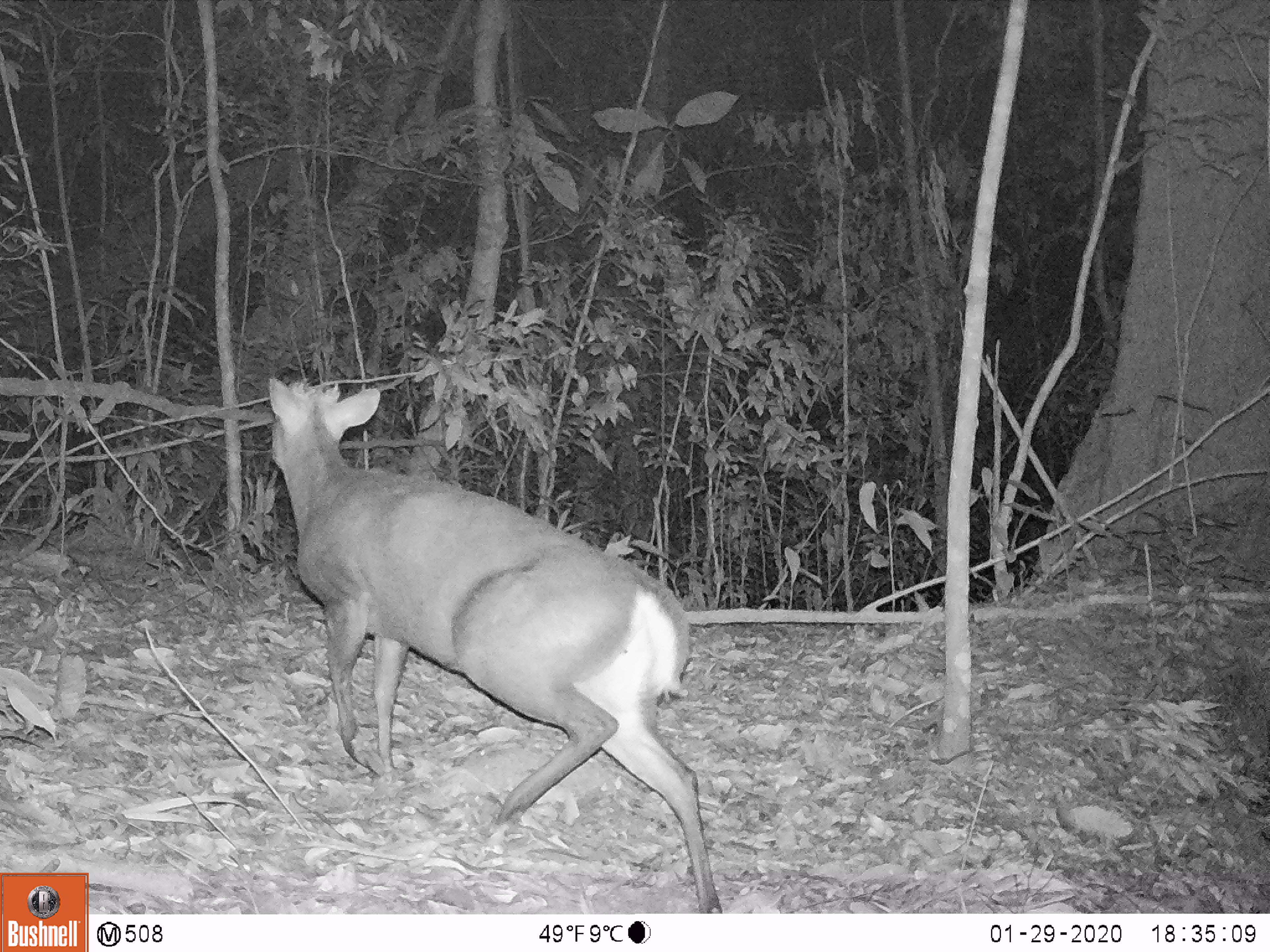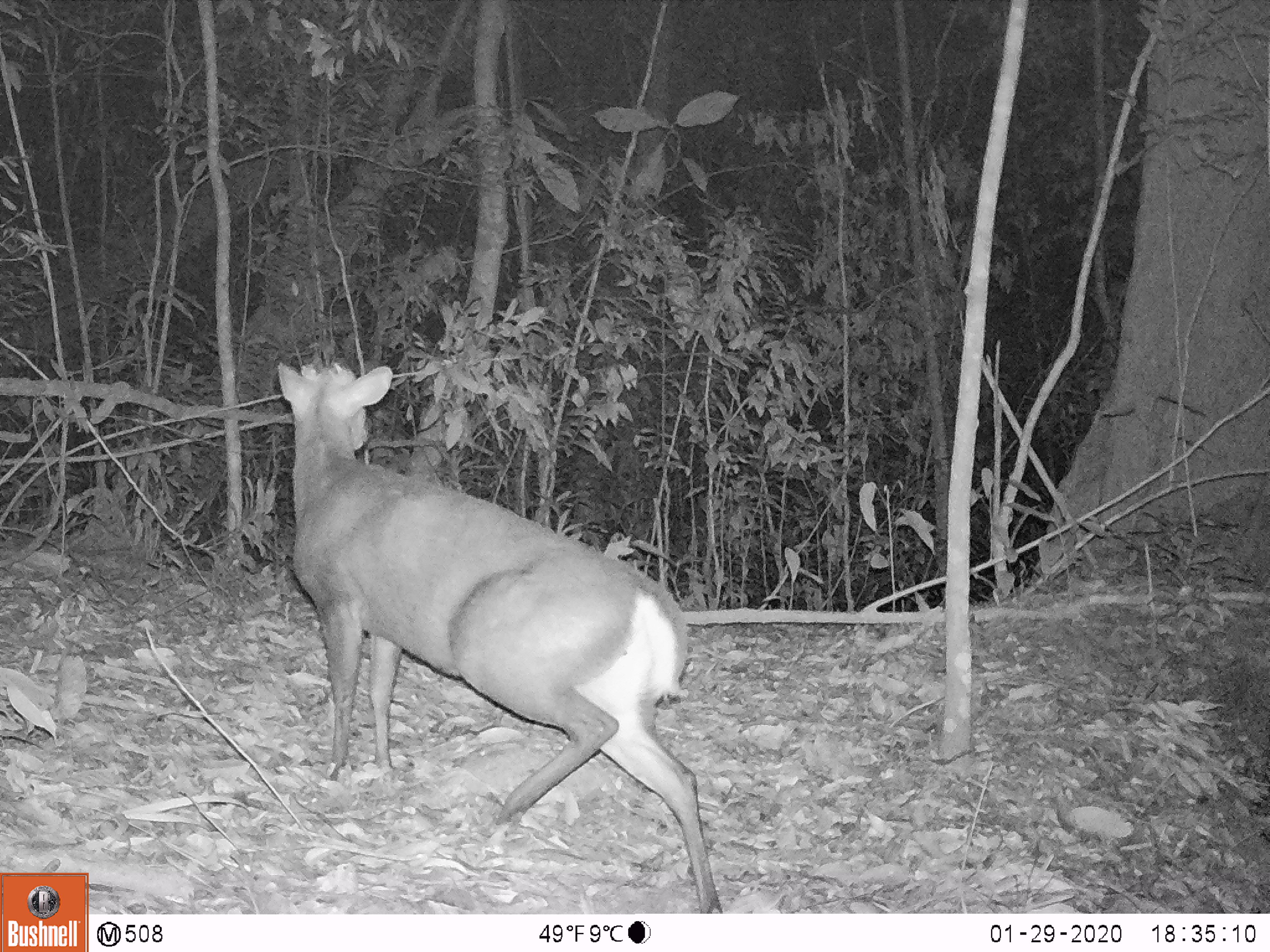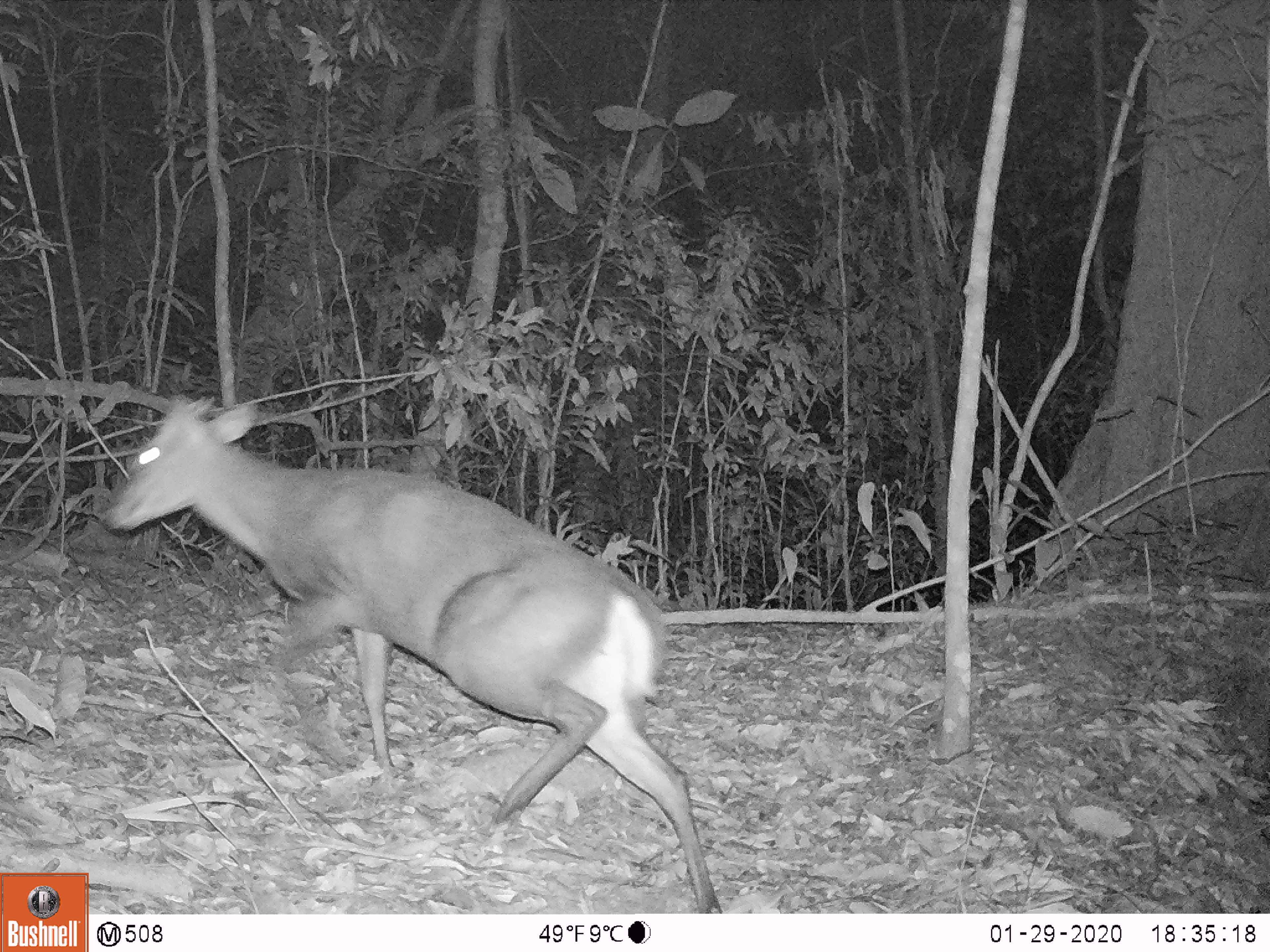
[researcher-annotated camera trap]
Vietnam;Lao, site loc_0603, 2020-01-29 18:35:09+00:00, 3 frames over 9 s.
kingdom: Animalia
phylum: Chordata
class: Mammalia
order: Artiodactyla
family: Cervidae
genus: Muntiacus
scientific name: Muntiacus rooseveltorum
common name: roosevelt's muntjac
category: roosevelts muntjac group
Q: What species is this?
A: Roosevelts muntjac group (roosevelt's muntjac) (Muntiacus rooseveltorum).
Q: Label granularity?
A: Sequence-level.